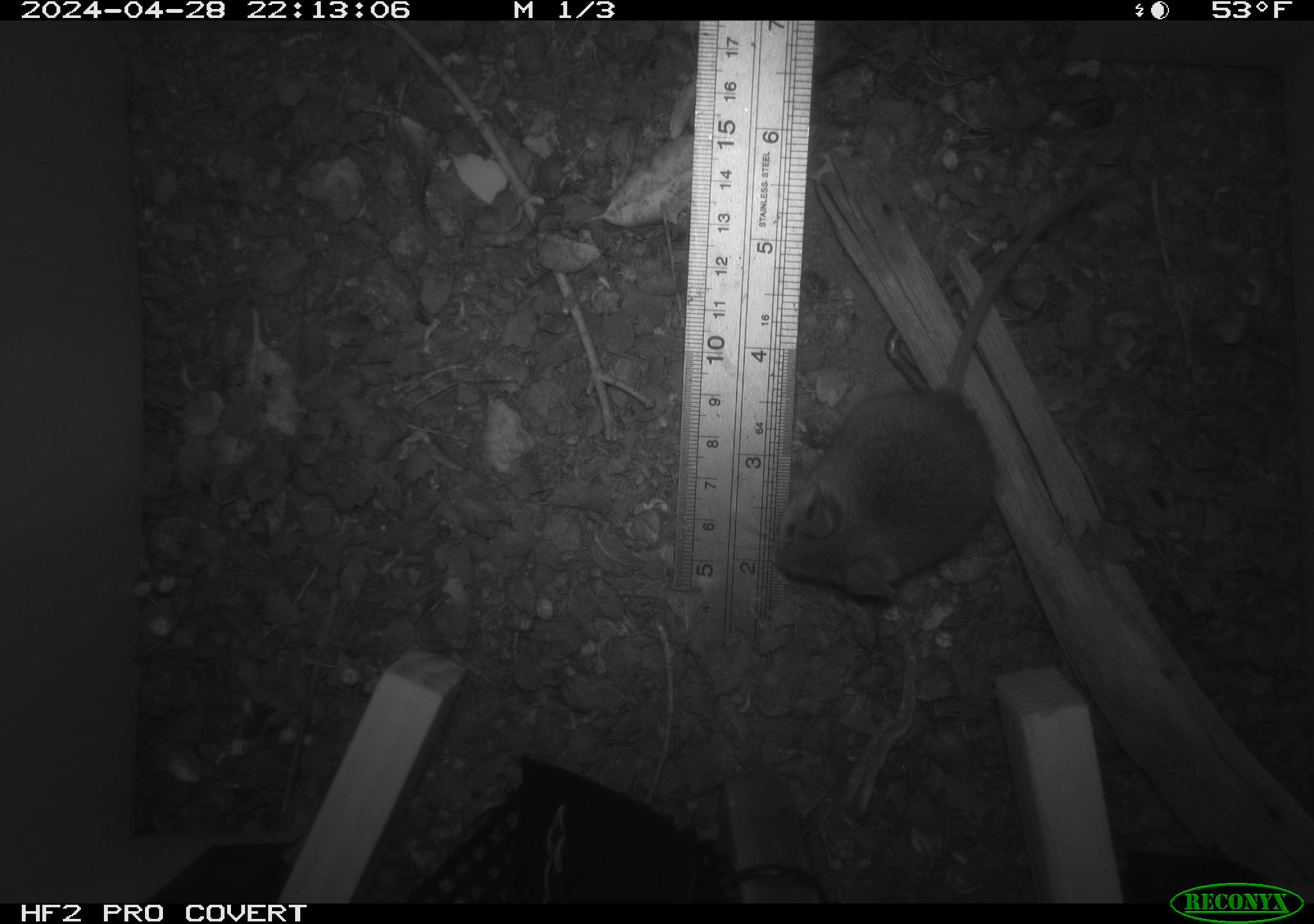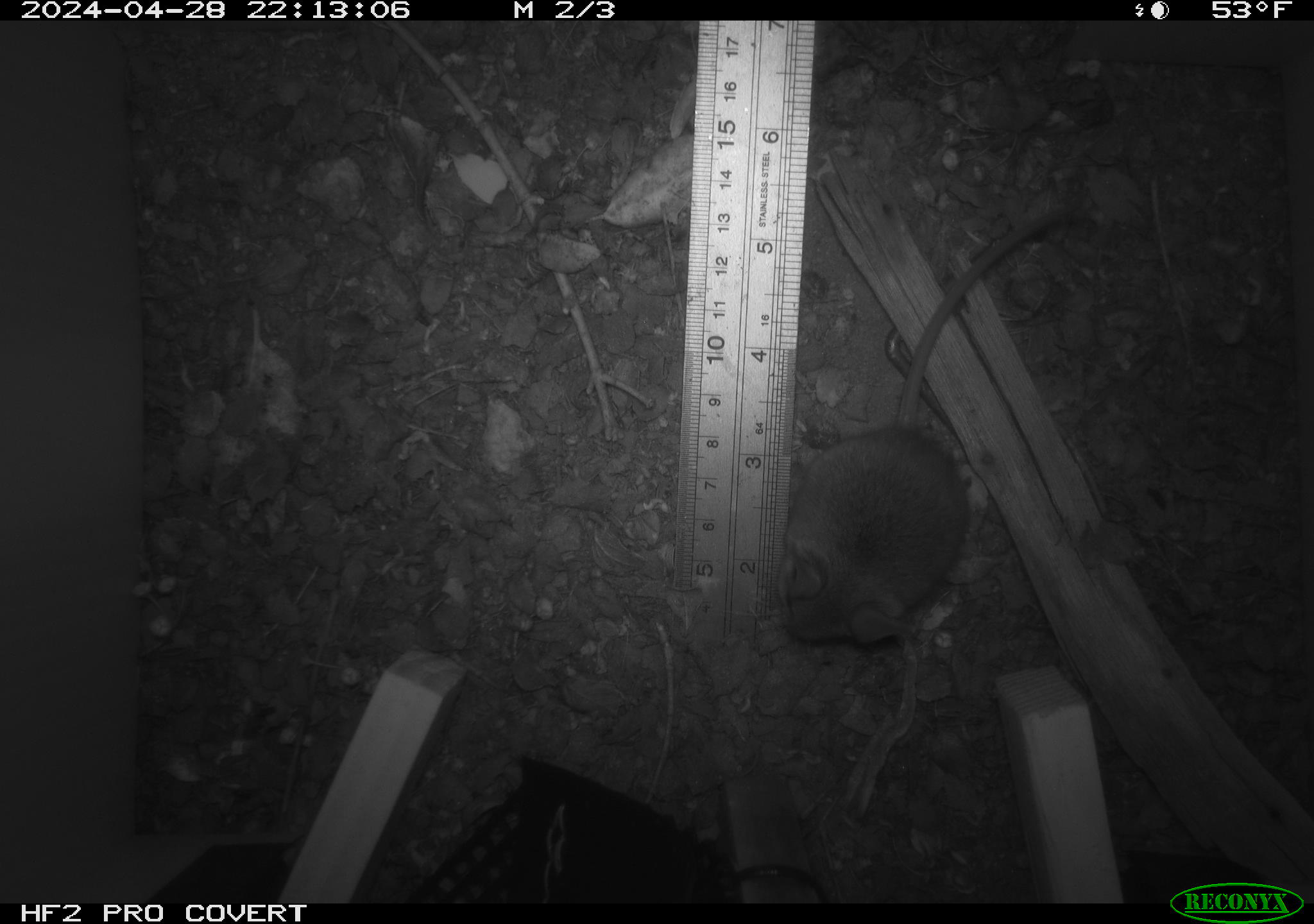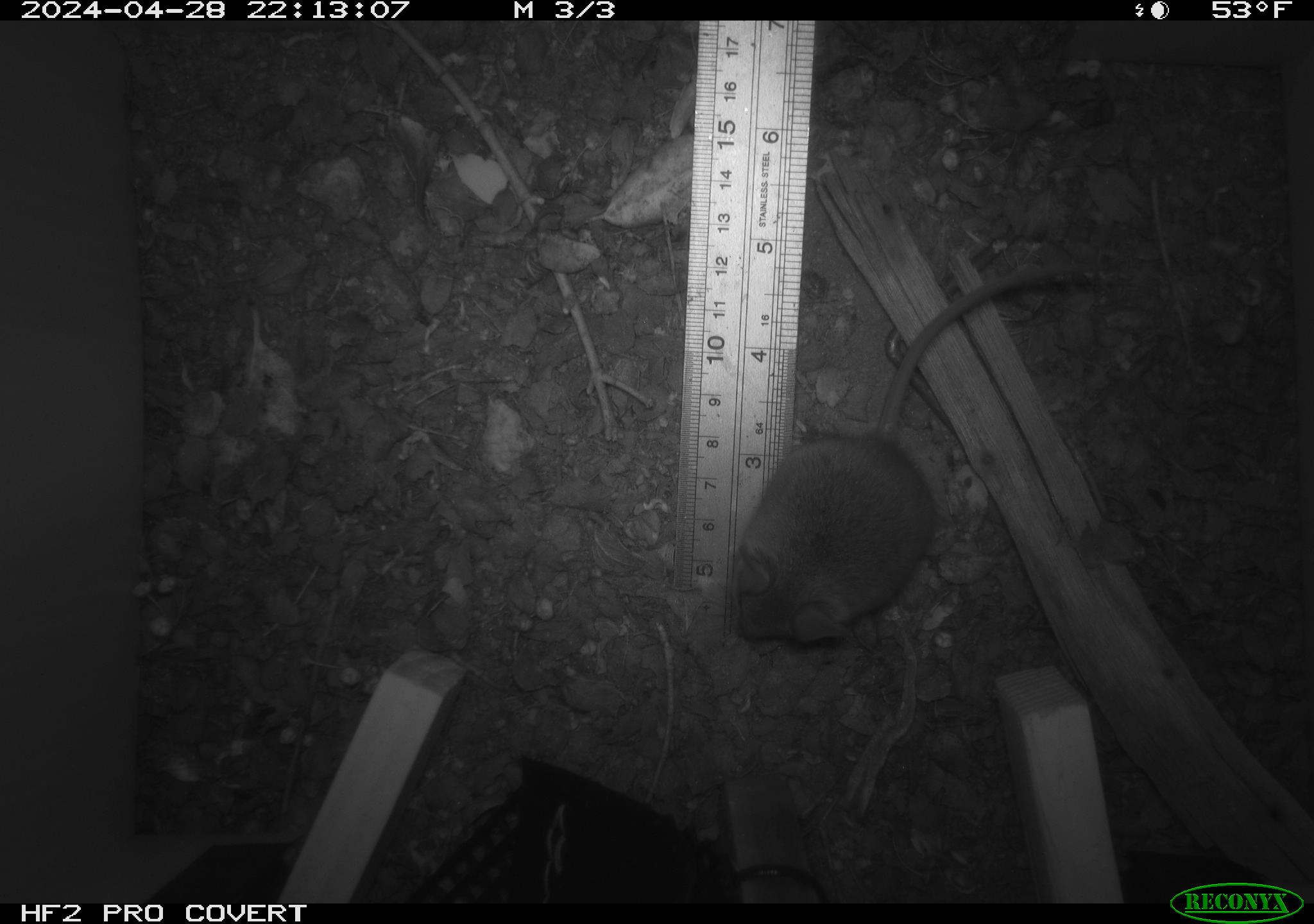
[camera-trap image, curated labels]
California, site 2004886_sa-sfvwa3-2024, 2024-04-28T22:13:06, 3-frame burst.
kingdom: Animalia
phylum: Chordata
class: Mammalia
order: Rodentia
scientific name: Rodentia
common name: mouse species